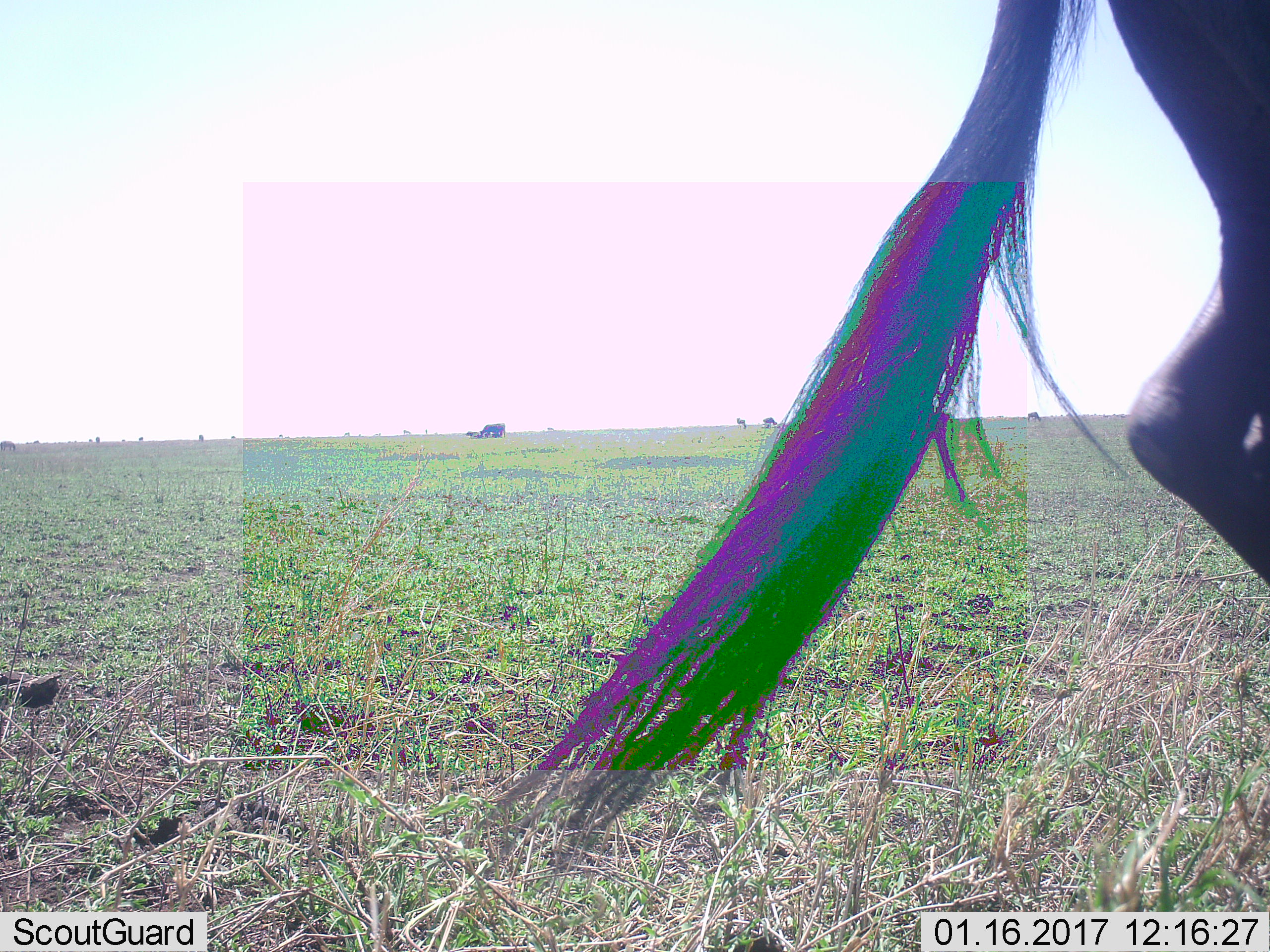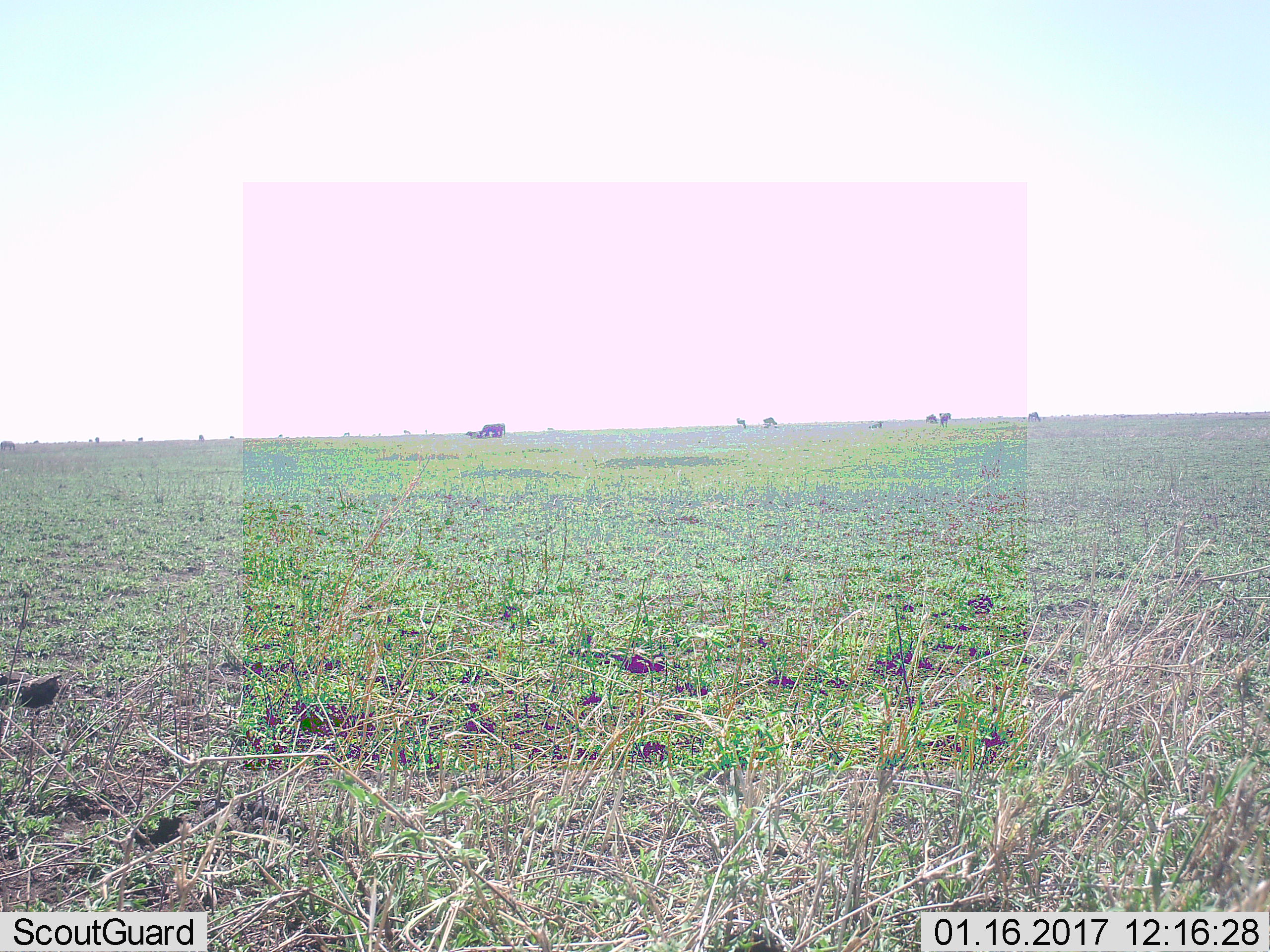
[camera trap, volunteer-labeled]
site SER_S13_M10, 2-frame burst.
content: unidentified animal